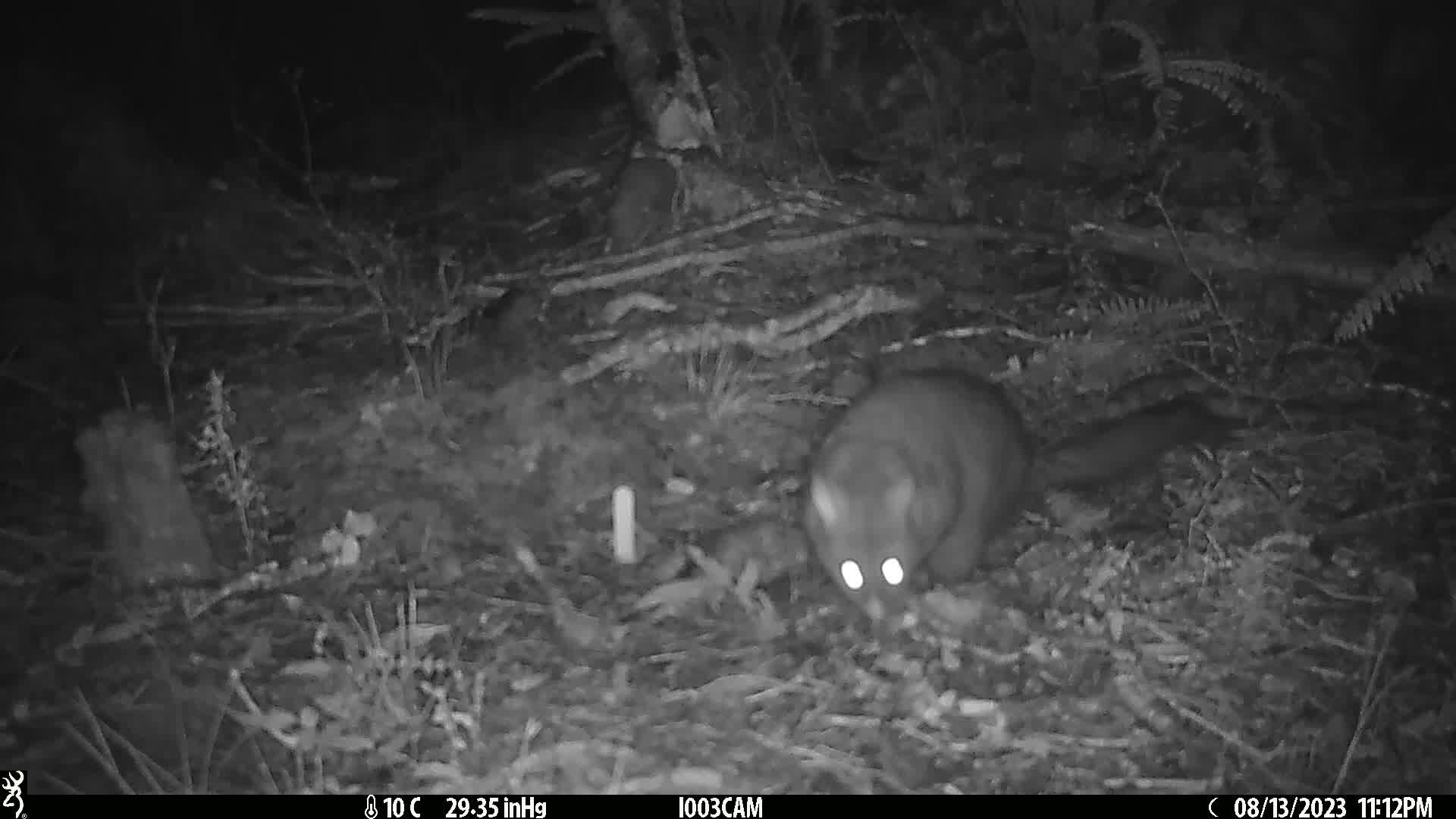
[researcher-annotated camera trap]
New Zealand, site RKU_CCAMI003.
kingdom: Animalia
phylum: Chordata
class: Mammalia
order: Diprotodontia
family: Phalangeridae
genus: Trichosurus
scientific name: Trichosurus vulpecula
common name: common brushtail possum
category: possum